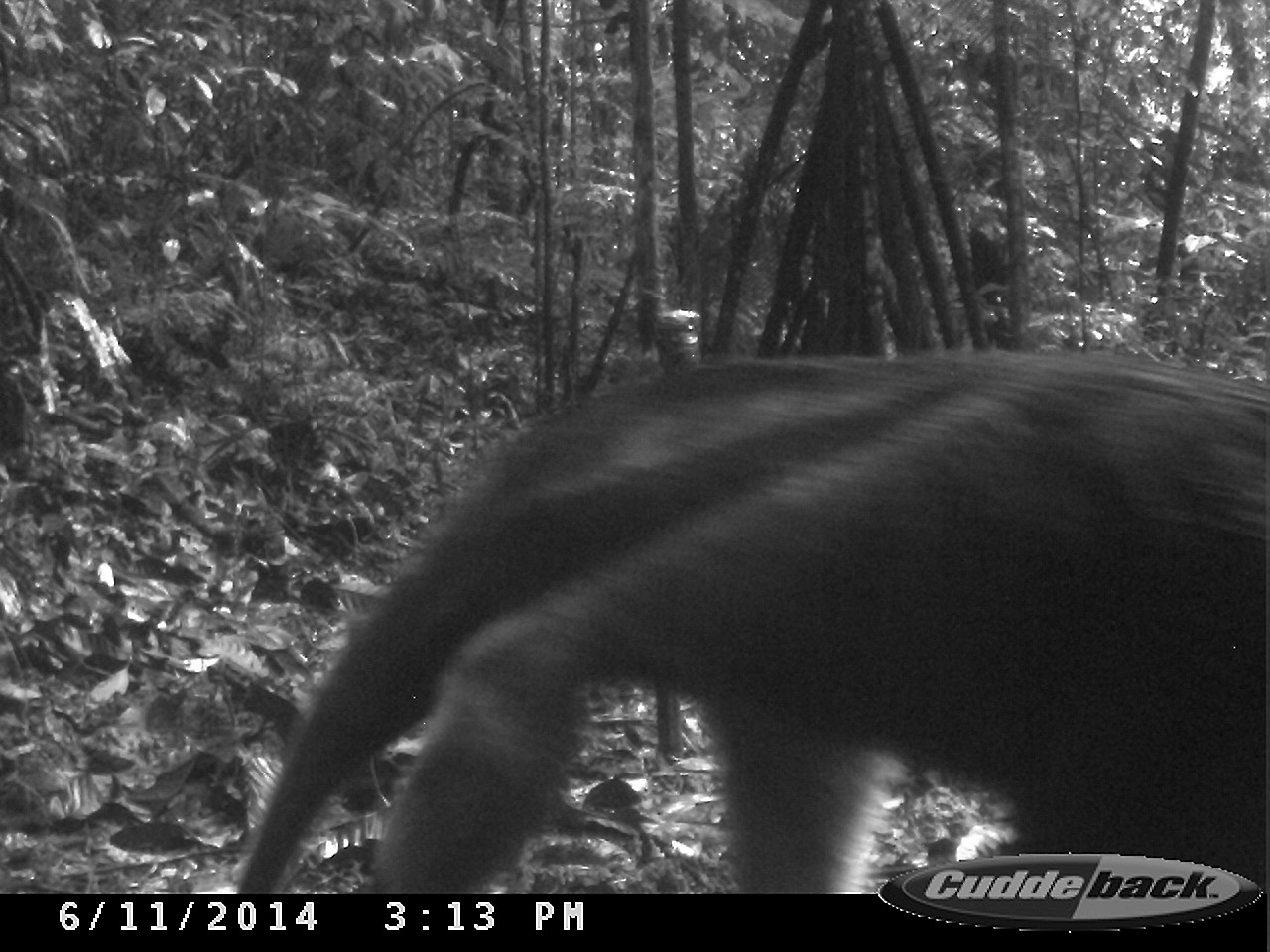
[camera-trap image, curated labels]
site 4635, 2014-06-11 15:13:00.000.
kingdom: Animalia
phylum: Chordata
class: Mammalia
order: Pilosa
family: Myrmecophagidae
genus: Myrmecophaga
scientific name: Myrmecophaga tridactyla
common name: giant anteater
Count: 1.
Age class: adult.